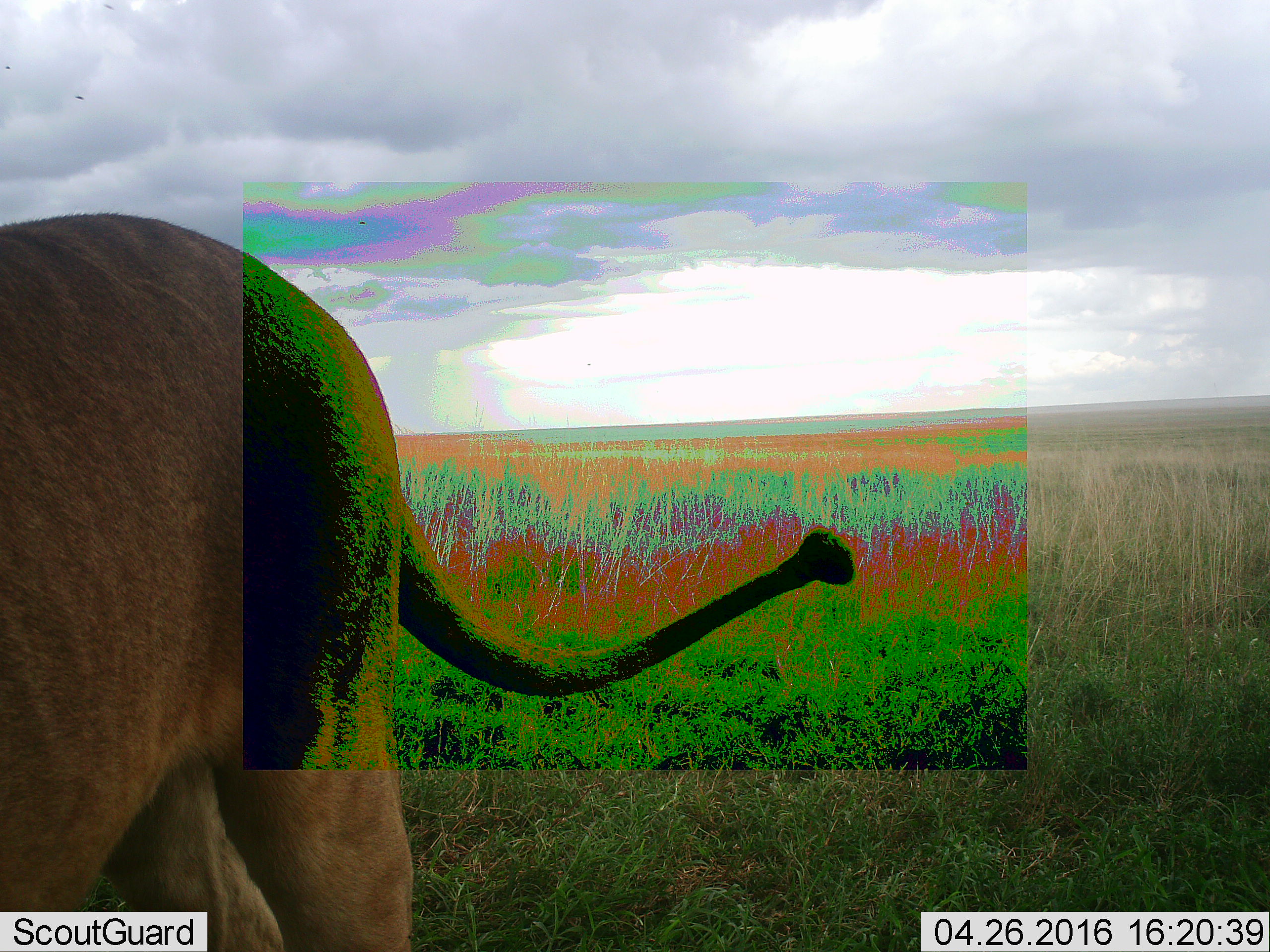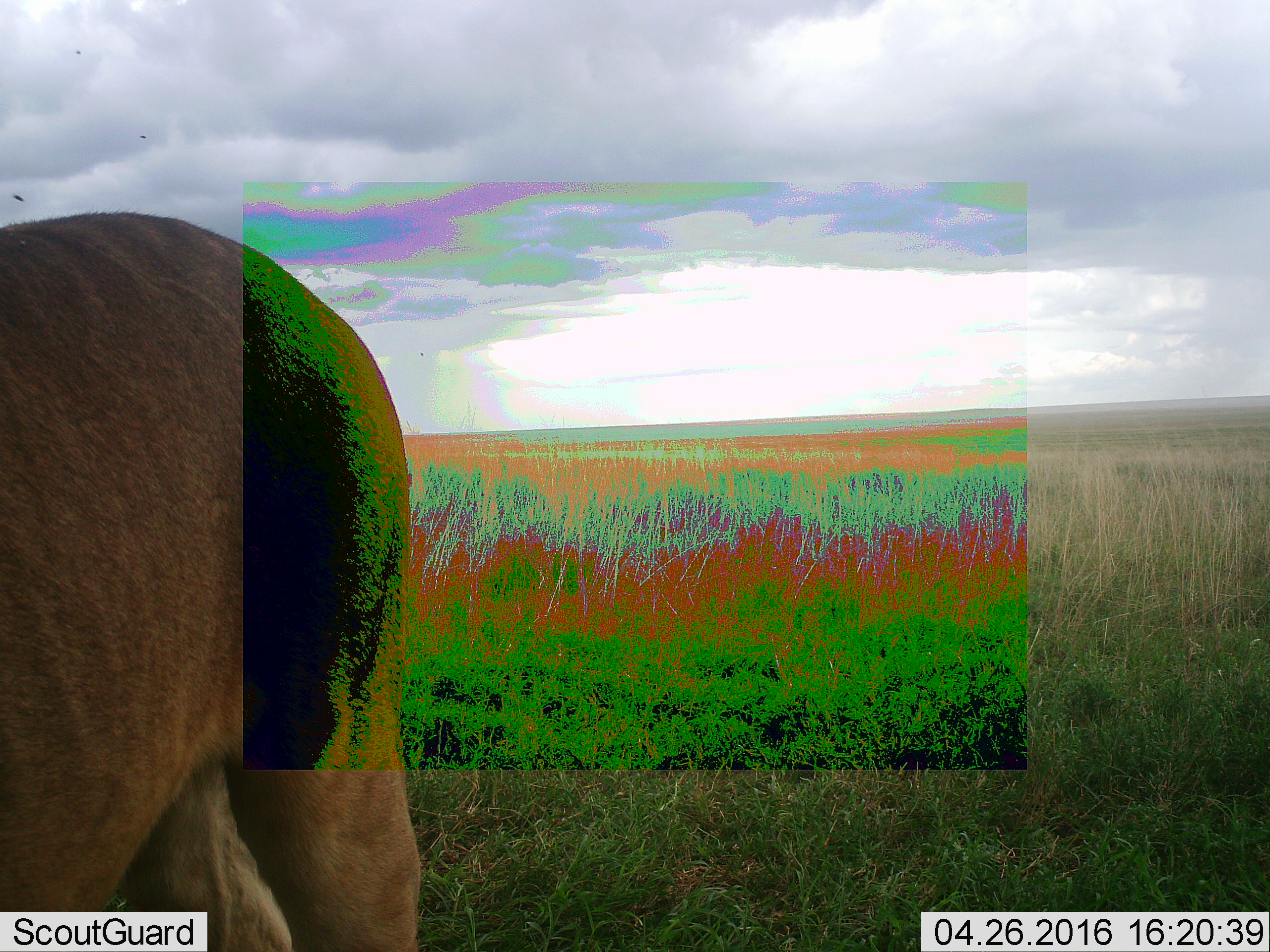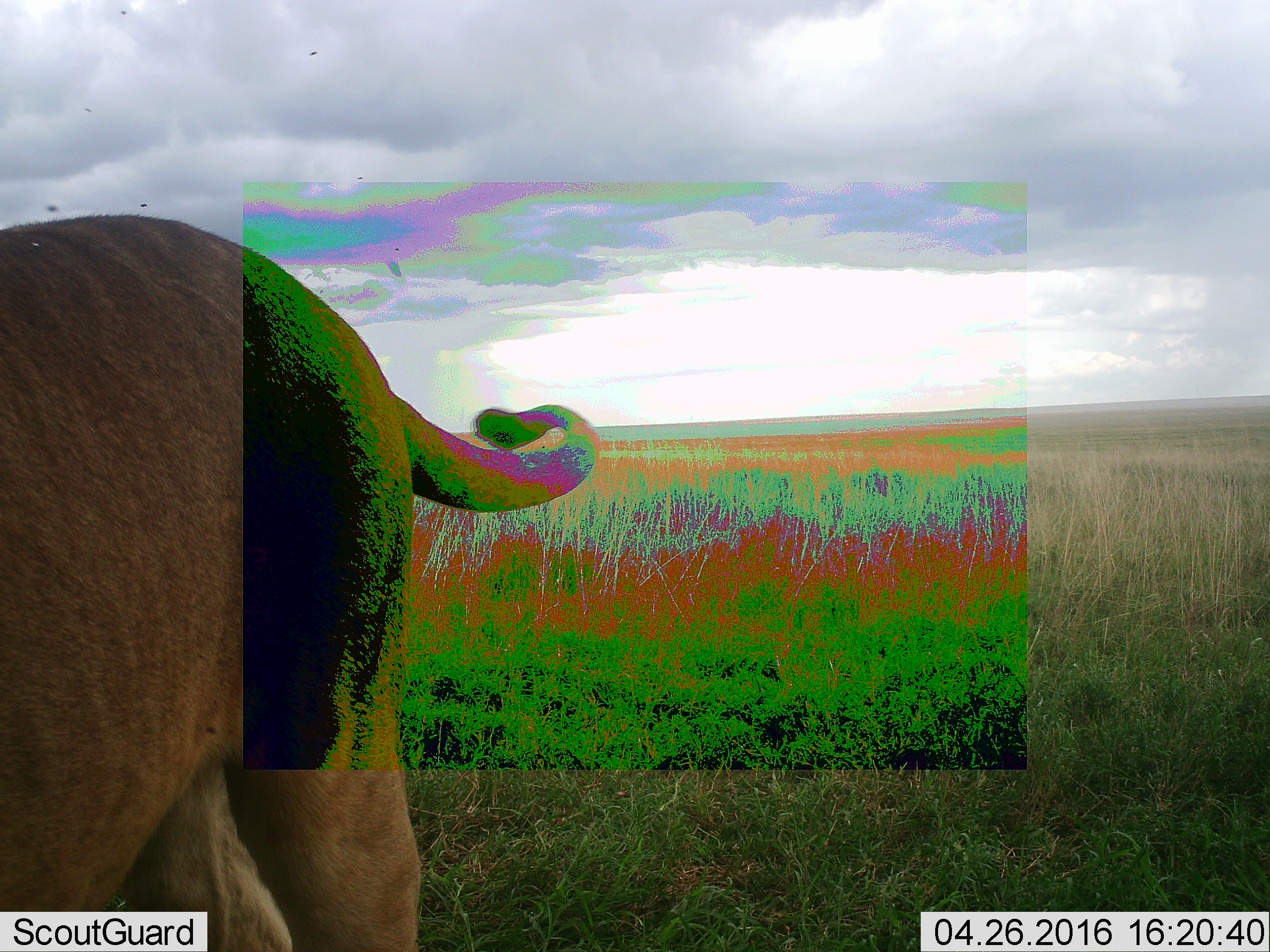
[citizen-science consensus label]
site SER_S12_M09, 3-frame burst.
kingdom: Animalia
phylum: Chordata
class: Mammalia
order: Carnivora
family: Felidae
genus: Panthera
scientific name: Panthera leo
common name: lion female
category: lionfemale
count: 1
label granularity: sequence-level